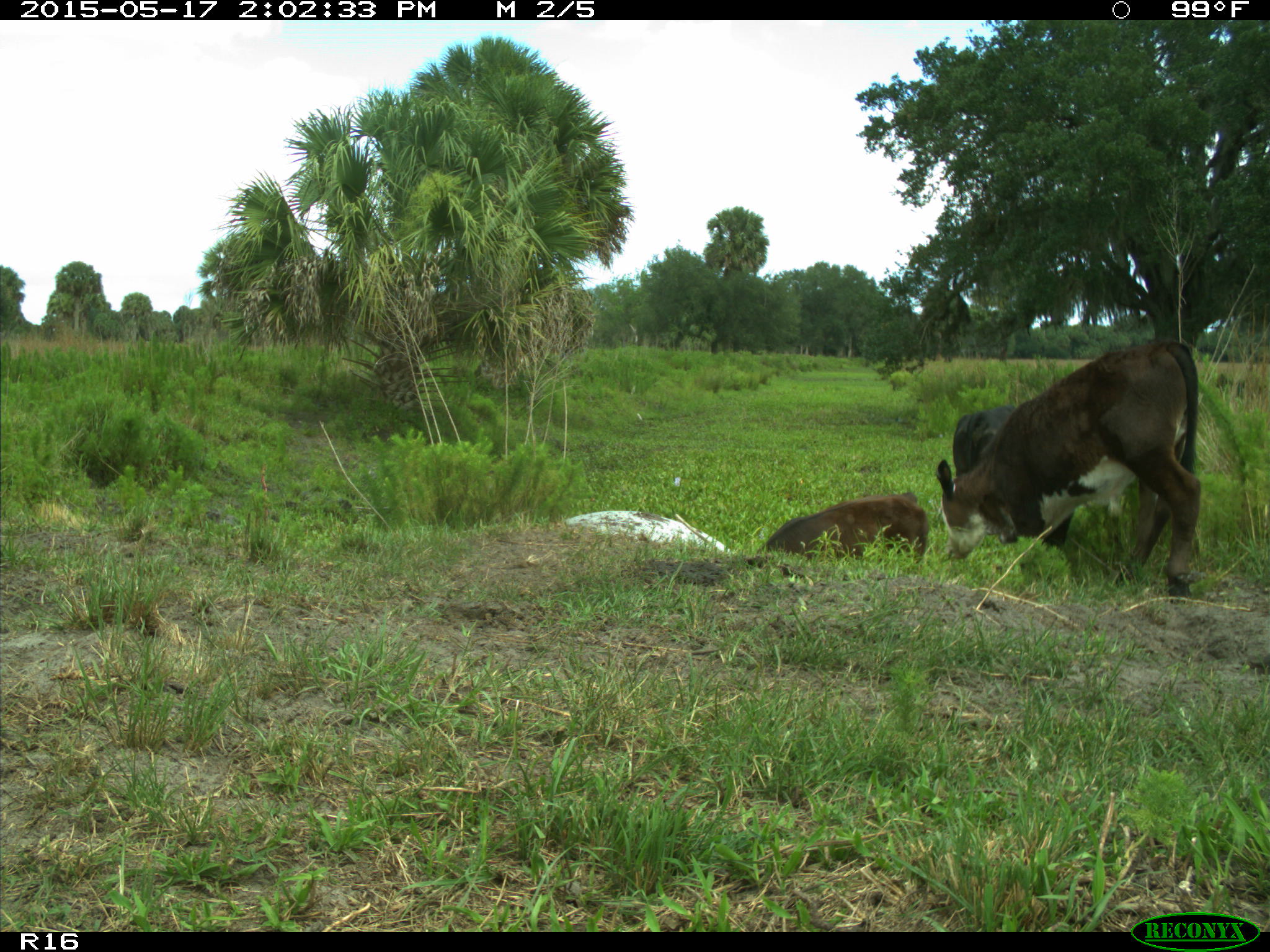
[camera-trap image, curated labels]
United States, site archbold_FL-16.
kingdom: Animalia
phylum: Chordata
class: Mammalia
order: Artiodactyla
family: Bovidae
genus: Bos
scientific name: Bos taurus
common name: domestic cow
Bos taurus (domestic cow).